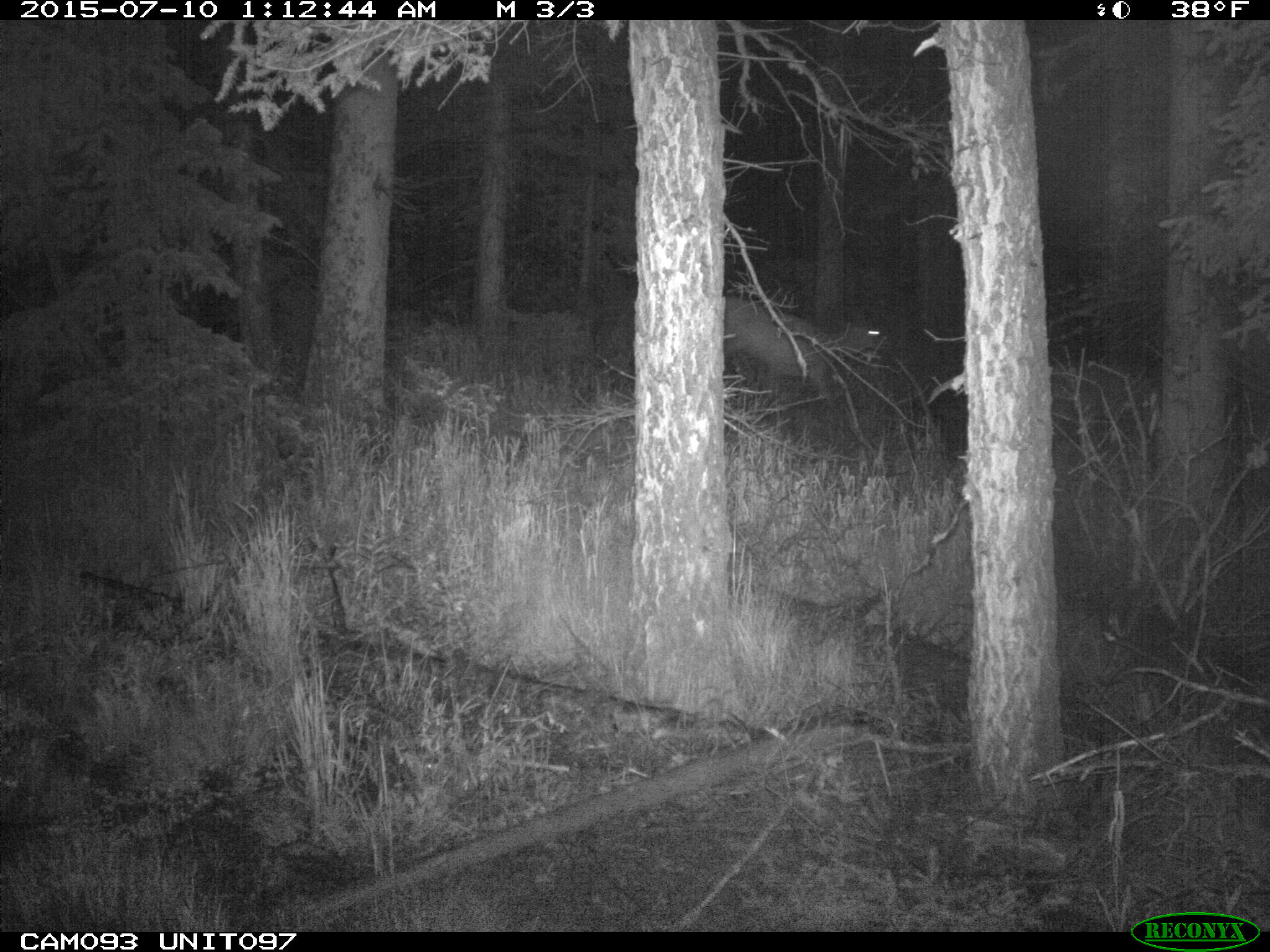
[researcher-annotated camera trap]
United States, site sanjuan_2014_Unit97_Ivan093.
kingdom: Animalia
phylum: Chordata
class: Mammalia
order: Artiodactyla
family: Cervidae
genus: Cervus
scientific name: Cervus elaphus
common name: red deer